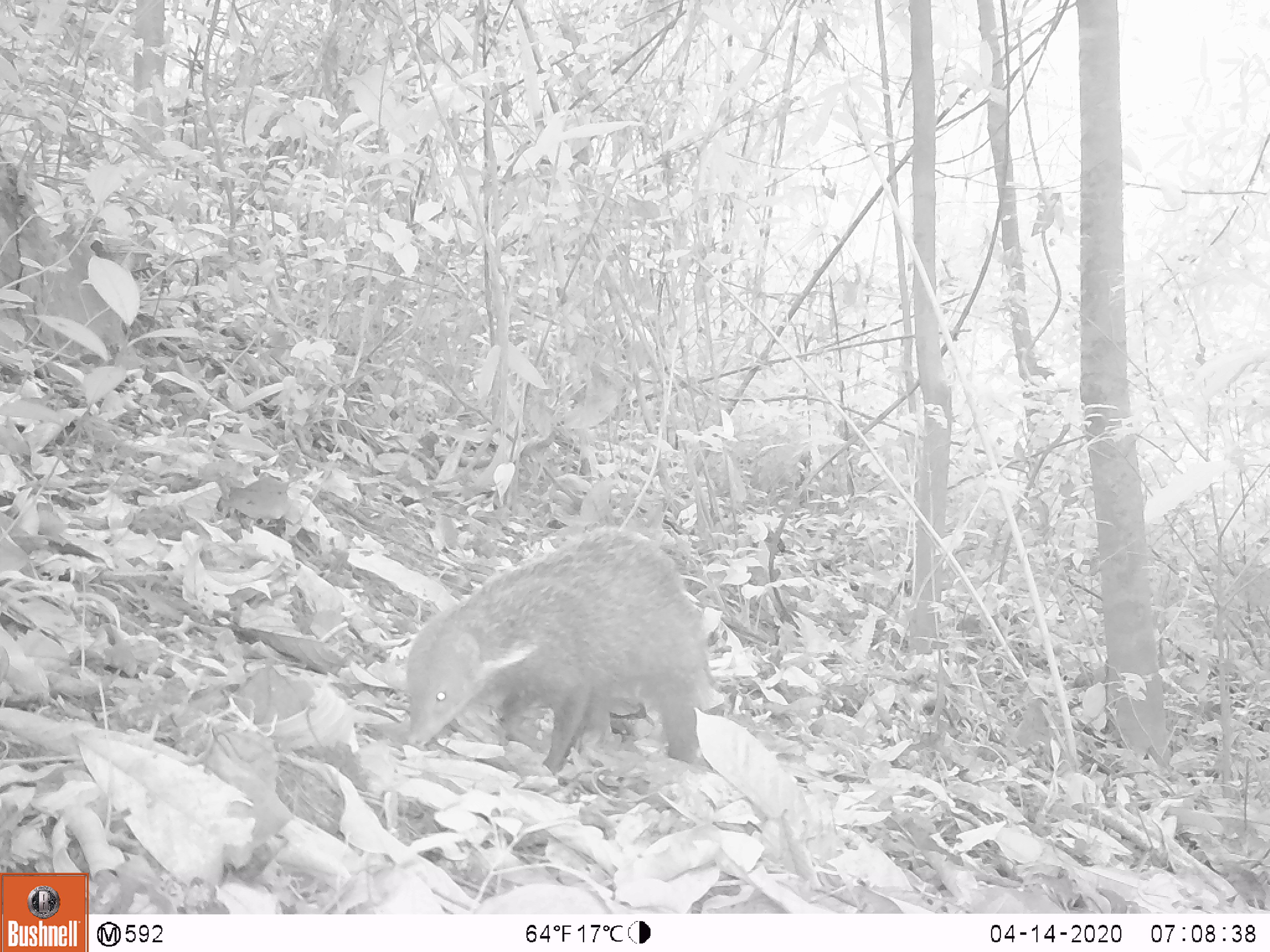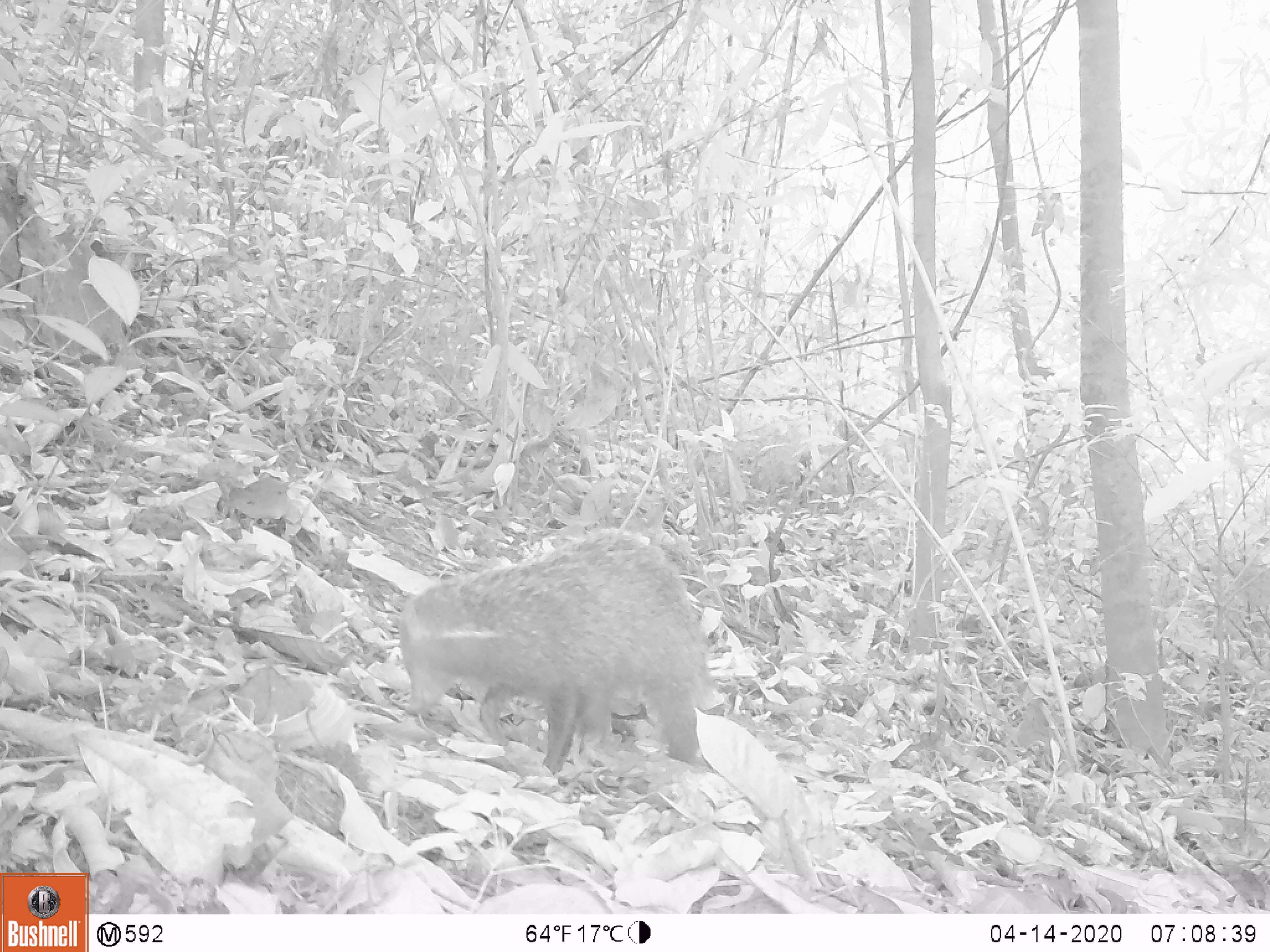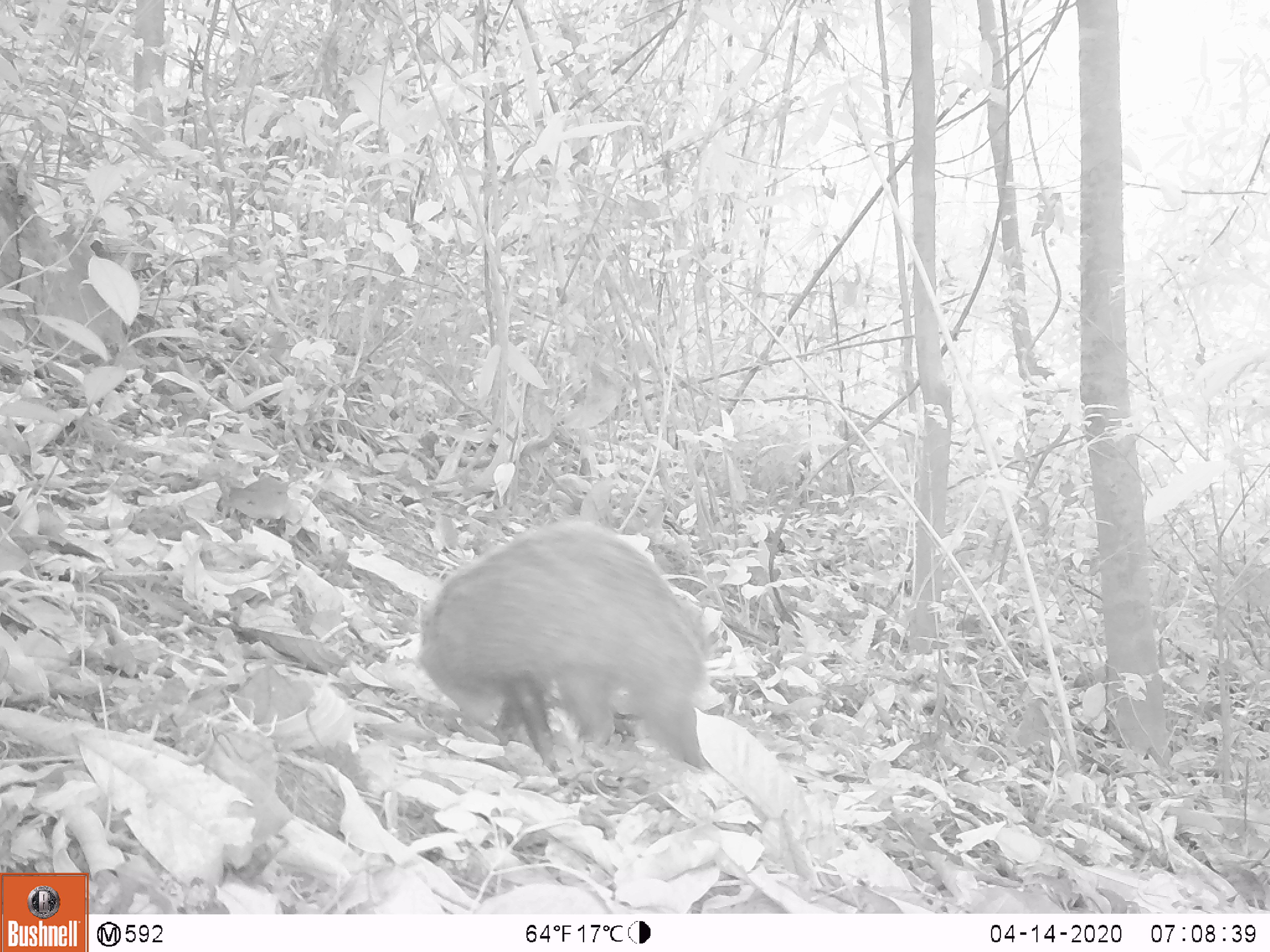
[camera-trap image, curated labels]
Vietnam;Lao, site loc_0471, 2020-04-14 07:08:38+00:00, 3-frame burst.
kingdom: Animalia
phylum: Chordata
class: Mammalia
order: Carnivora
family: Herpestidae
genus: Urva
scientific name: Urva urva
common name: crab-eating mongoose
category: crab eating mongoose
Crab eating mongoose (crab-eating mongoose) (Urva urva). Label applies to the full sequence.